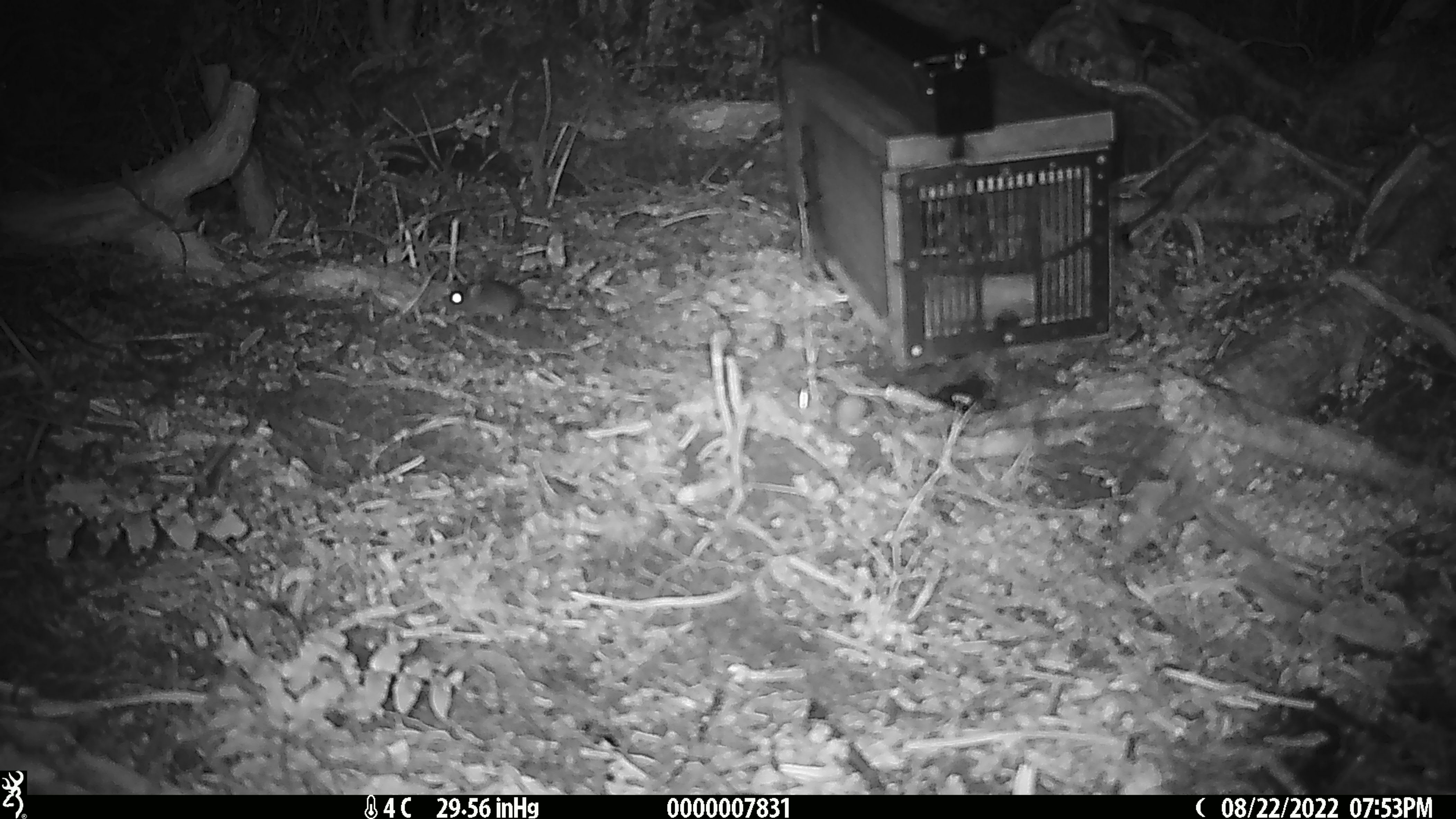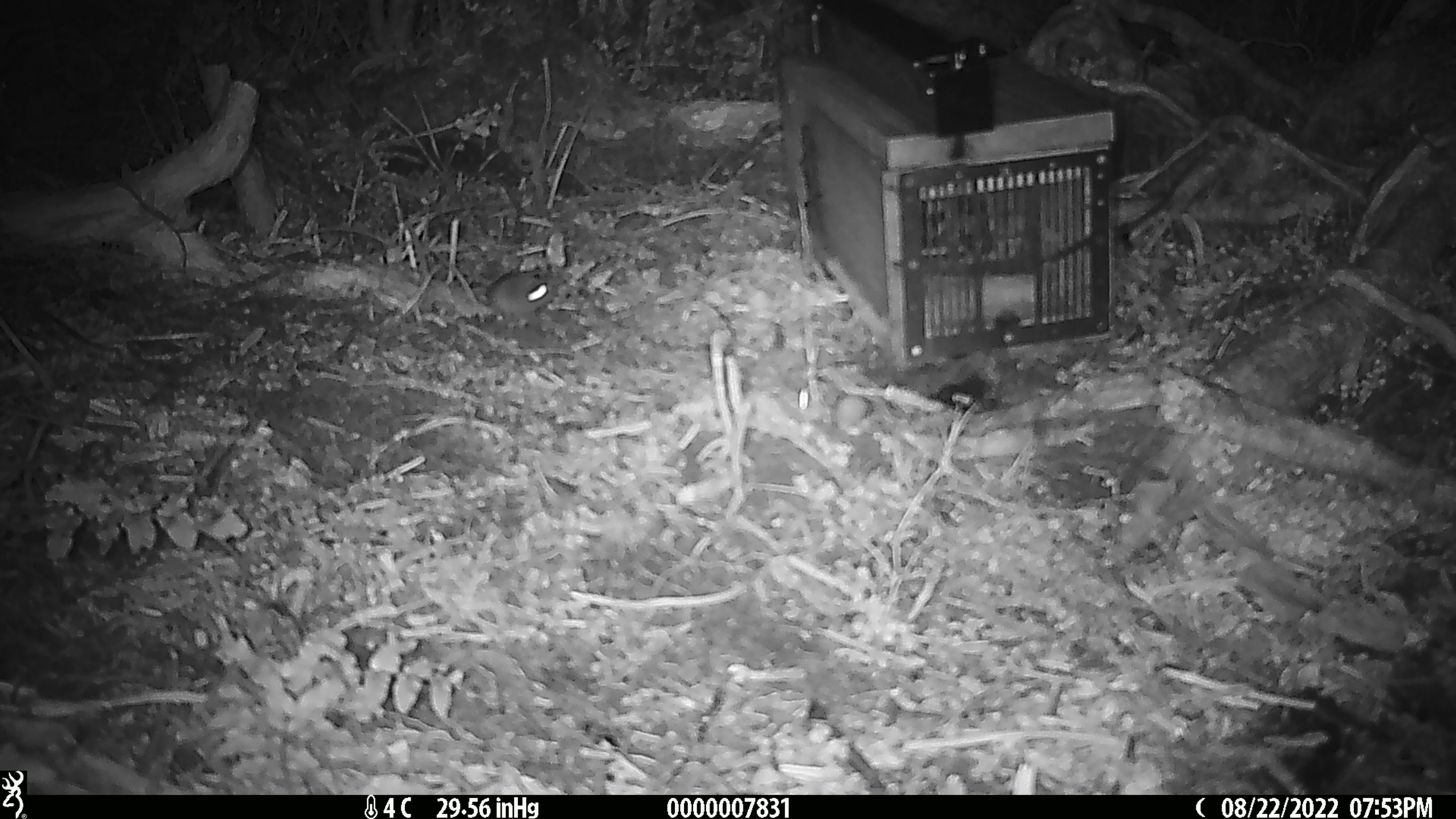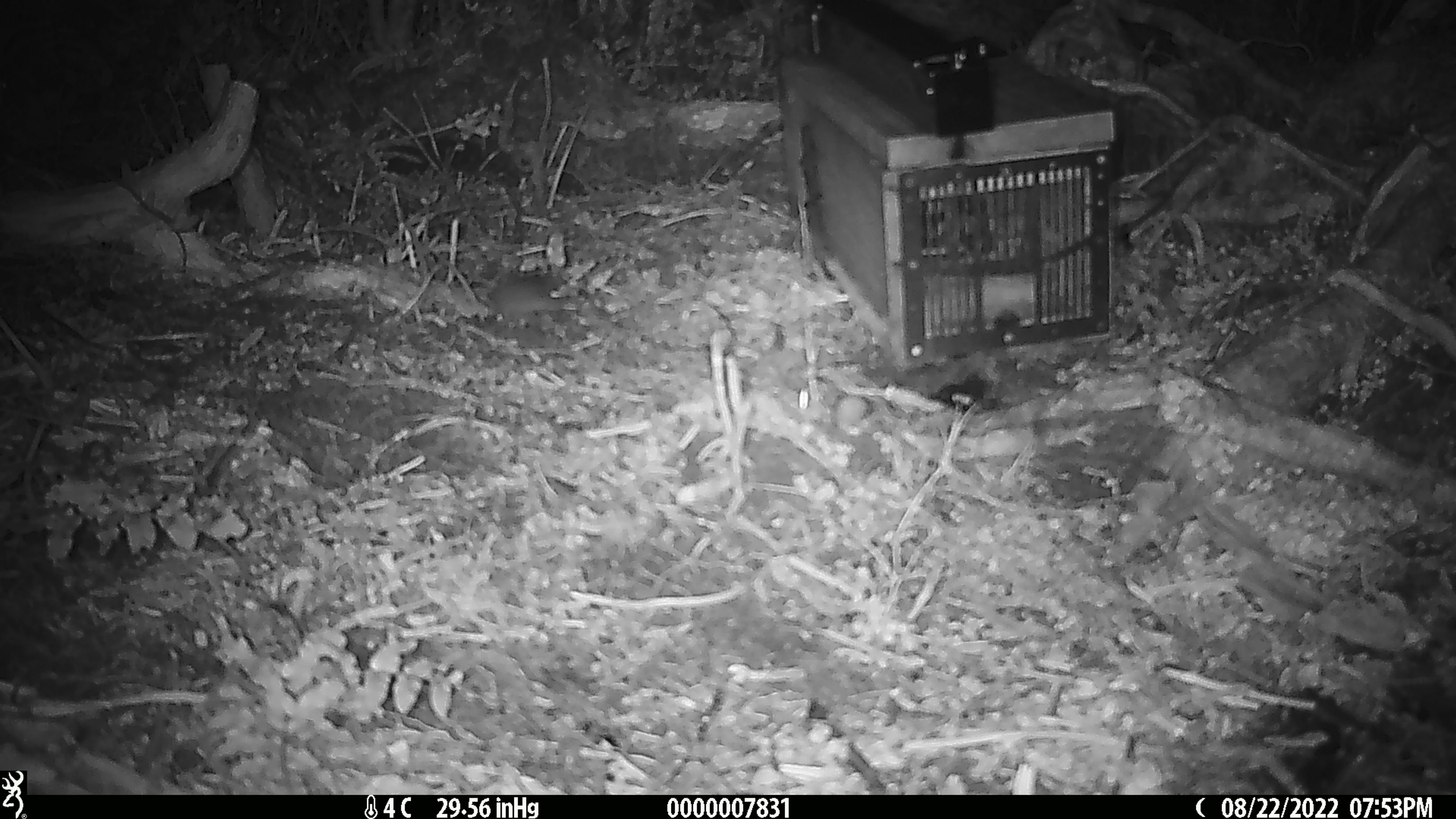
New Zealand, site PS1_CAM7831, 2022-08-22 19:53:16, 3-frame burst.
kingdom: Animalia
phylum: Chordata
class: Mammalia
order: Rodentia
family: Muridae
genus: Mus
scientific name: Mus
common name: mouse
Mouse (Mus).